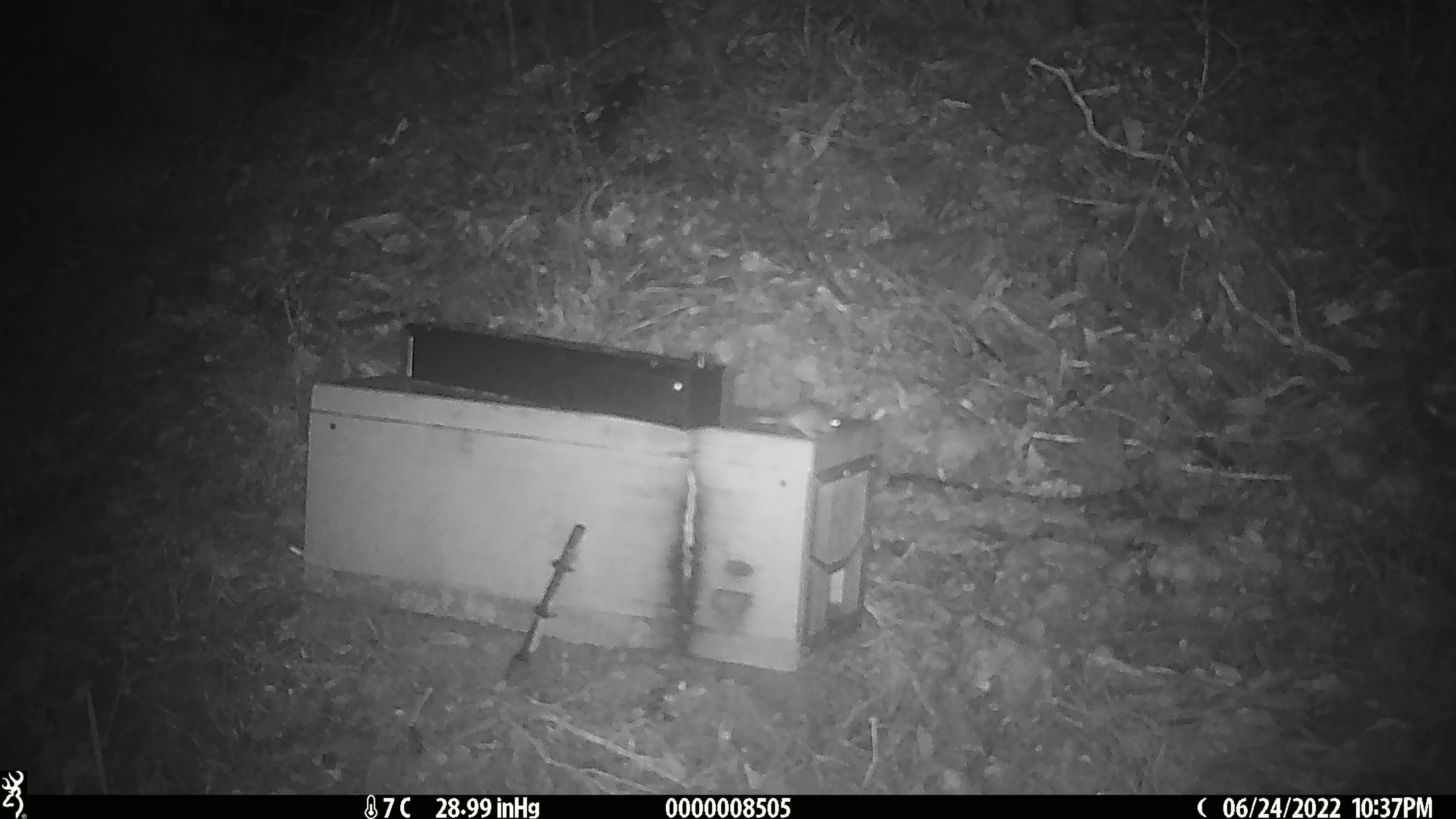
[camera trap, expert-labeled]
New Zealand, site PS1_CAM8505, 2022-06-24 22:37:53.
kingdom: Animalia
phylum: Chordata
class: Mammalia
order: Rodentia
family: Muridae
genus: Mus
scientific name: Mus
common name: mouse